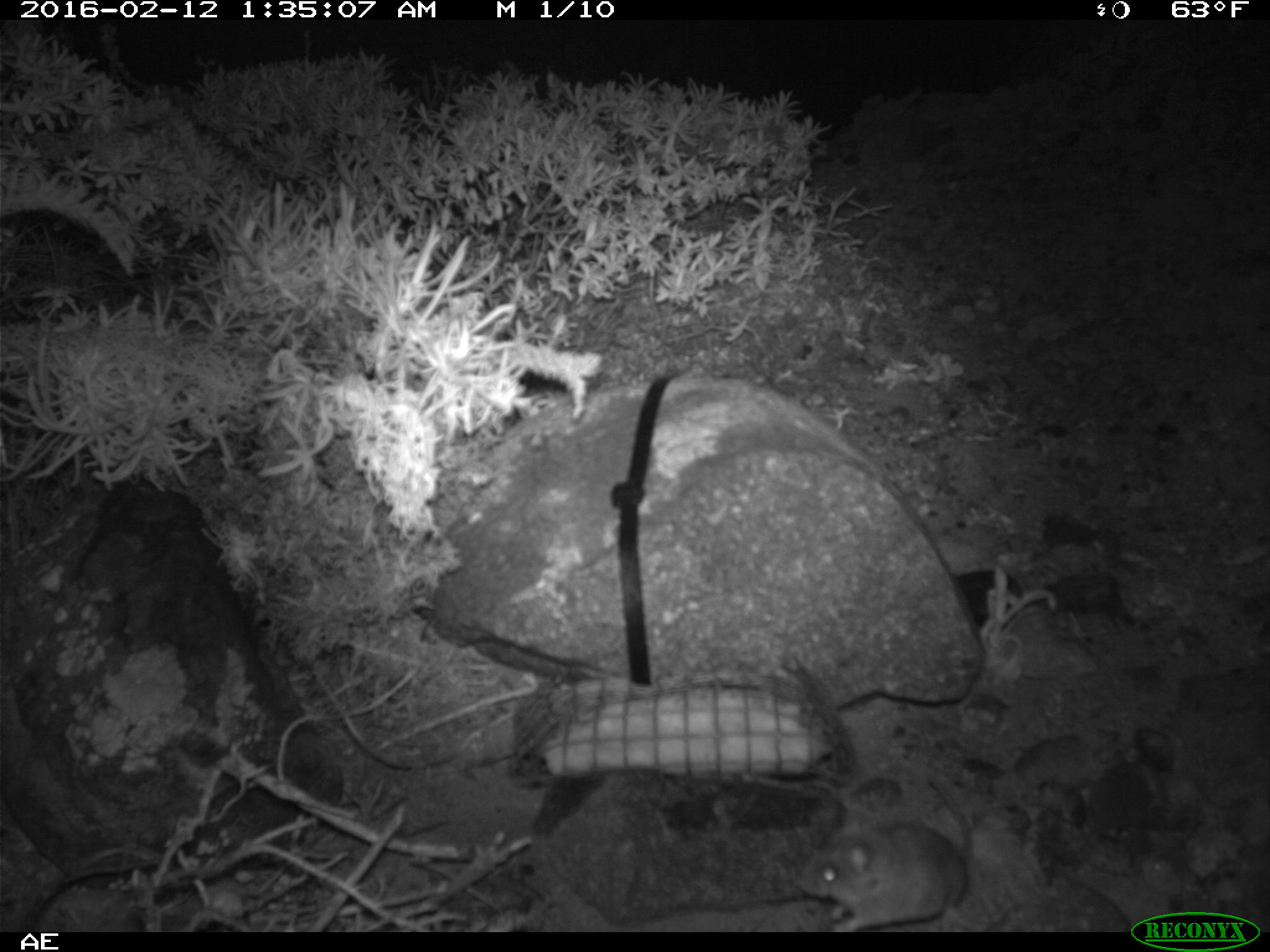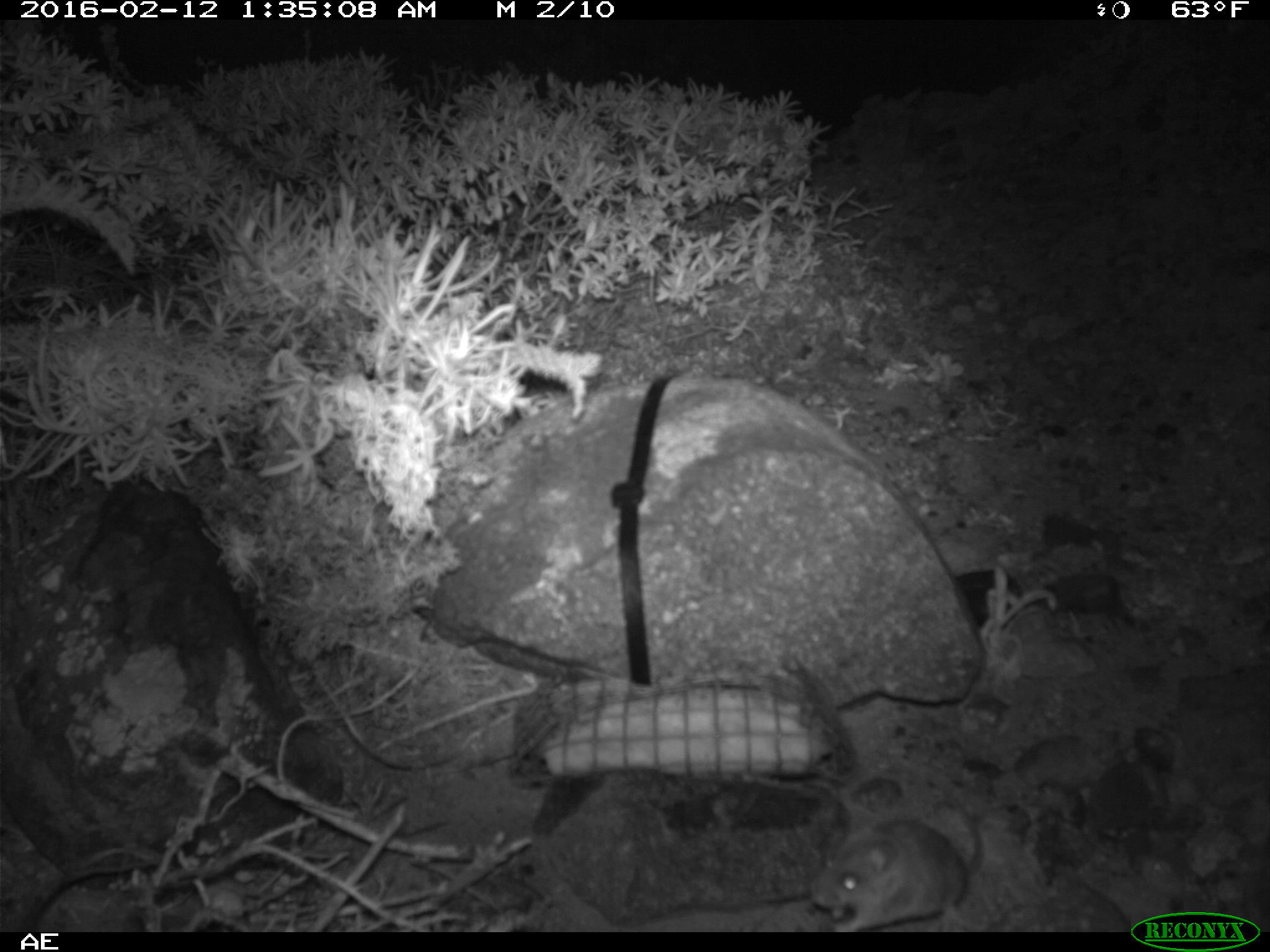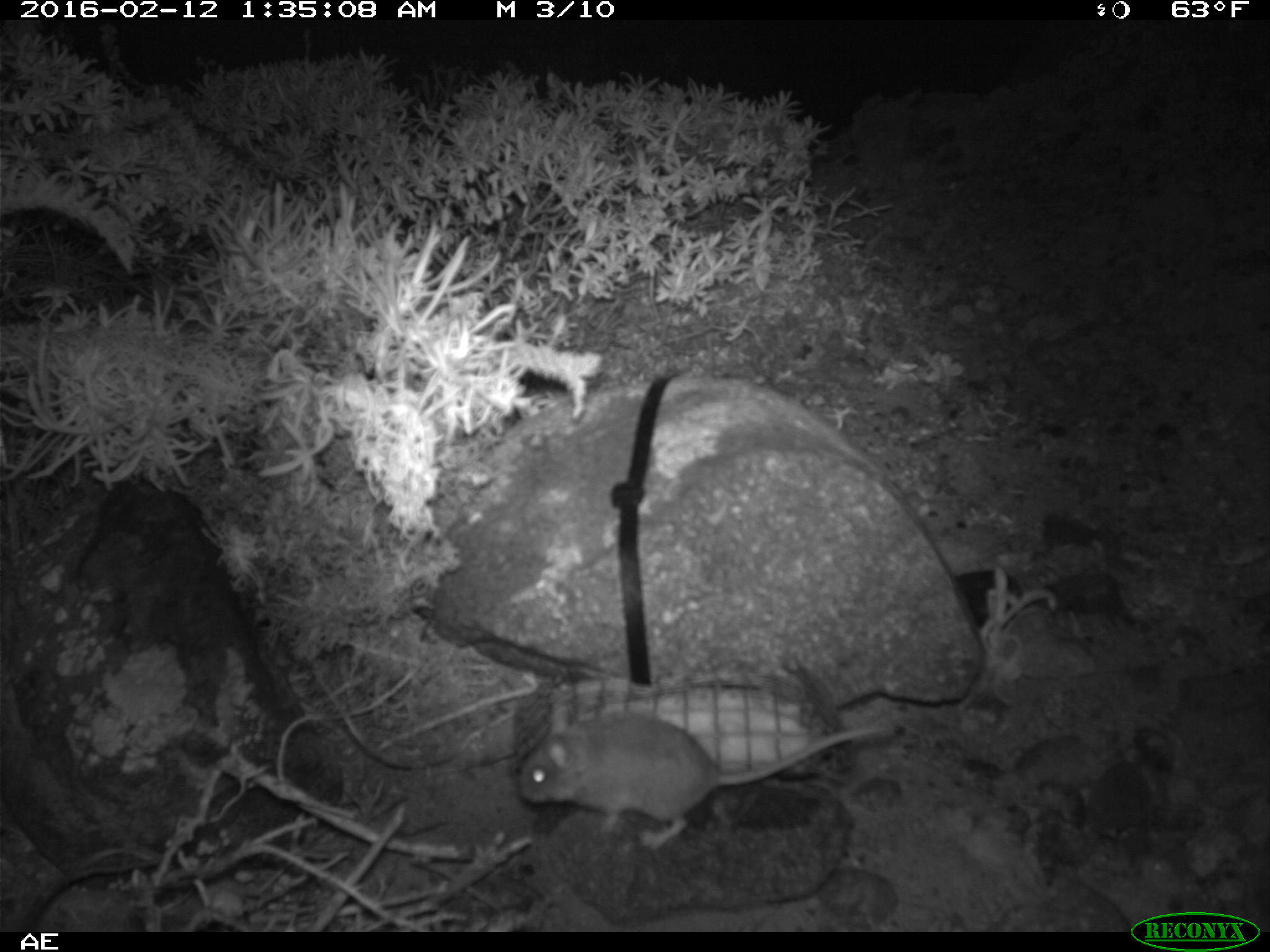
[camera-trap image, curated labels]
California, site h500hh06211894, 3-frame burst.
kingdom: Animalia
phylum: Chordata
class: Mammalia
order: Rodentia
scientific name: Rodentia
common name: rodent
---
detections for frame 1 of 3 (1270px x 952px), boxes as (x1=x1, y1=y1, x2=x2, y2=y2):
rodent: (x1=796, y1=780, x2=974, y2=932)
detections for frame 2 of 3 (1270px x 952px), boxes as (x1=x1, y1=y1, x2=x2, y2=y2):
rodent: (x1=809, y1=793, x2=984, y2=930)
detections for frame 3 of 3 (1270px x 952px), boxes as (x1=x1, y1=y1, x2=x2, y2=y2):
rodent: (x1=517, y1=700, x2=888, y2=850)